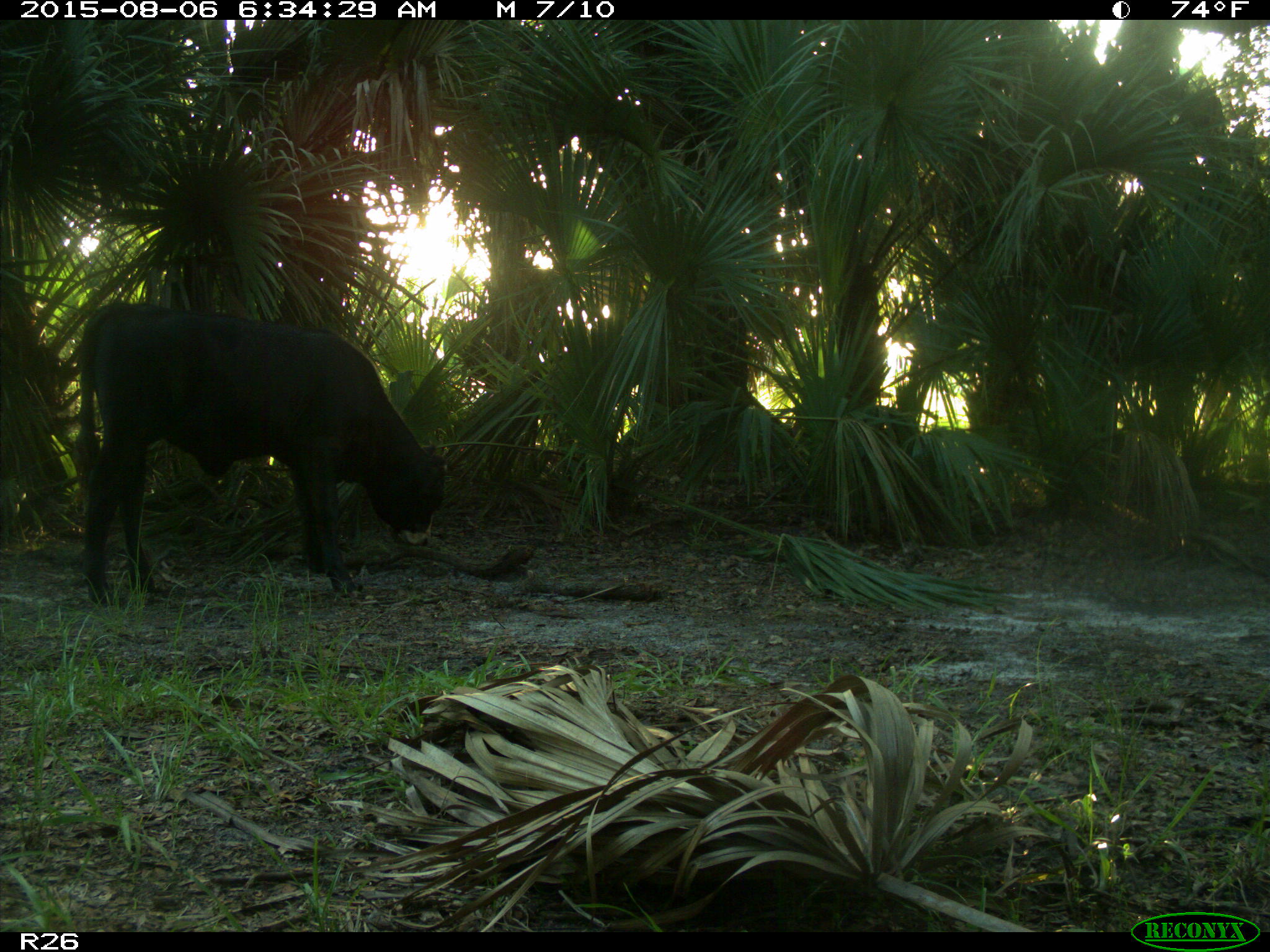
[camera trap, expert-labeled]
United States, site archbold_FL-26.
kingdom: Animalia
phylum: Chordata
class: Mammalia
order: Artiodactyla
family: Bovidae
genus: Bos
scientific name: Bos taurus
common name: domestic cow